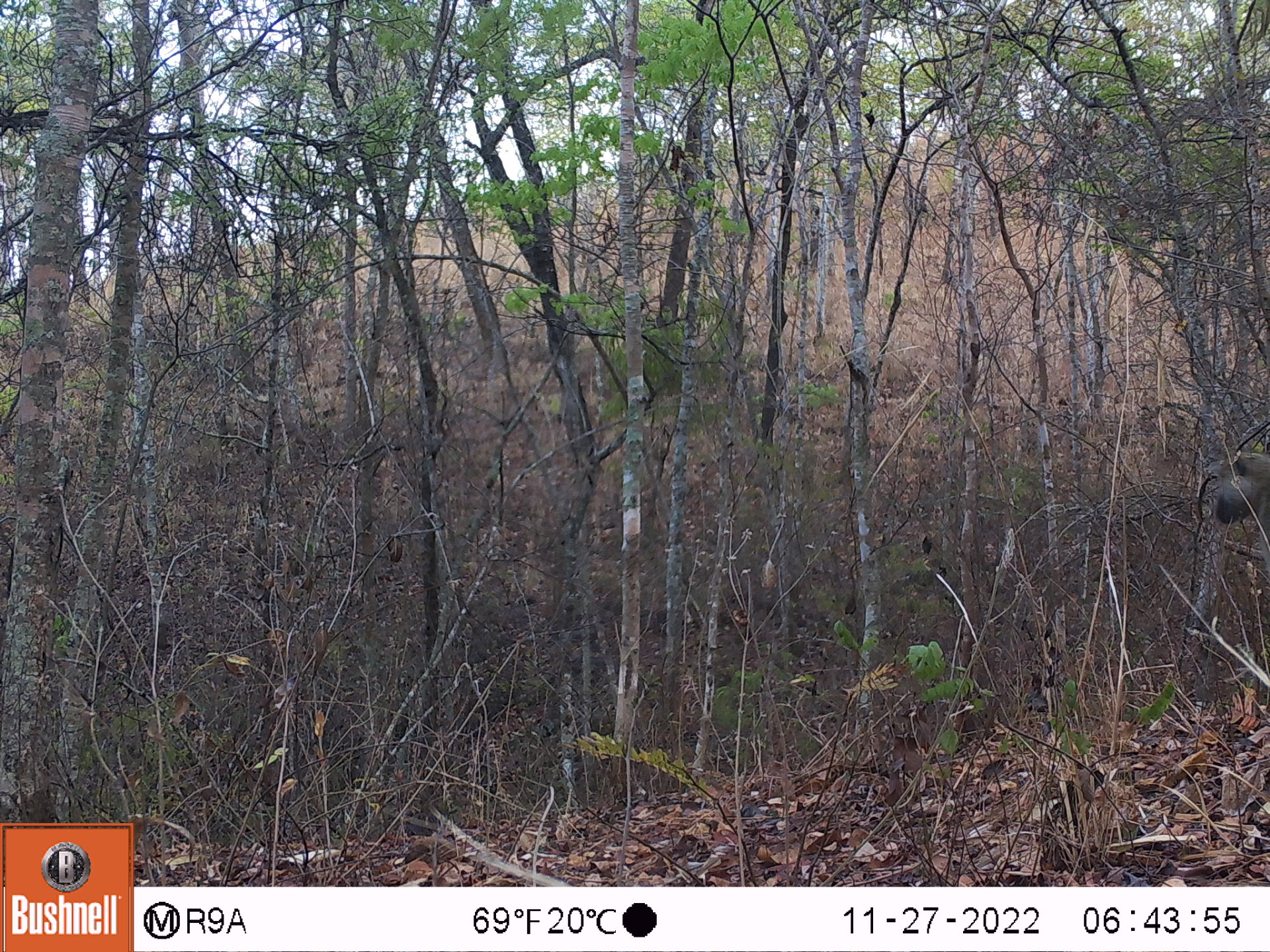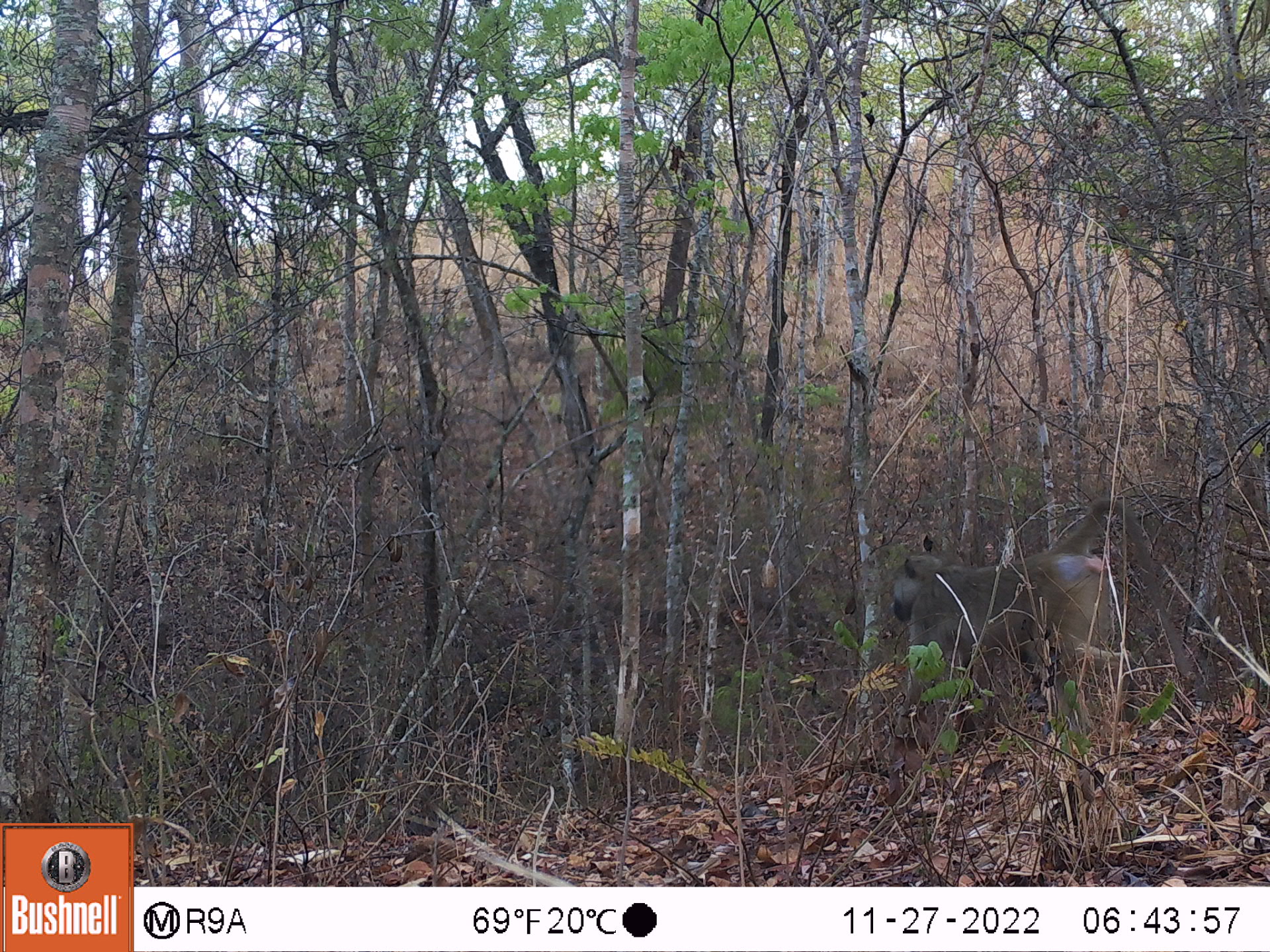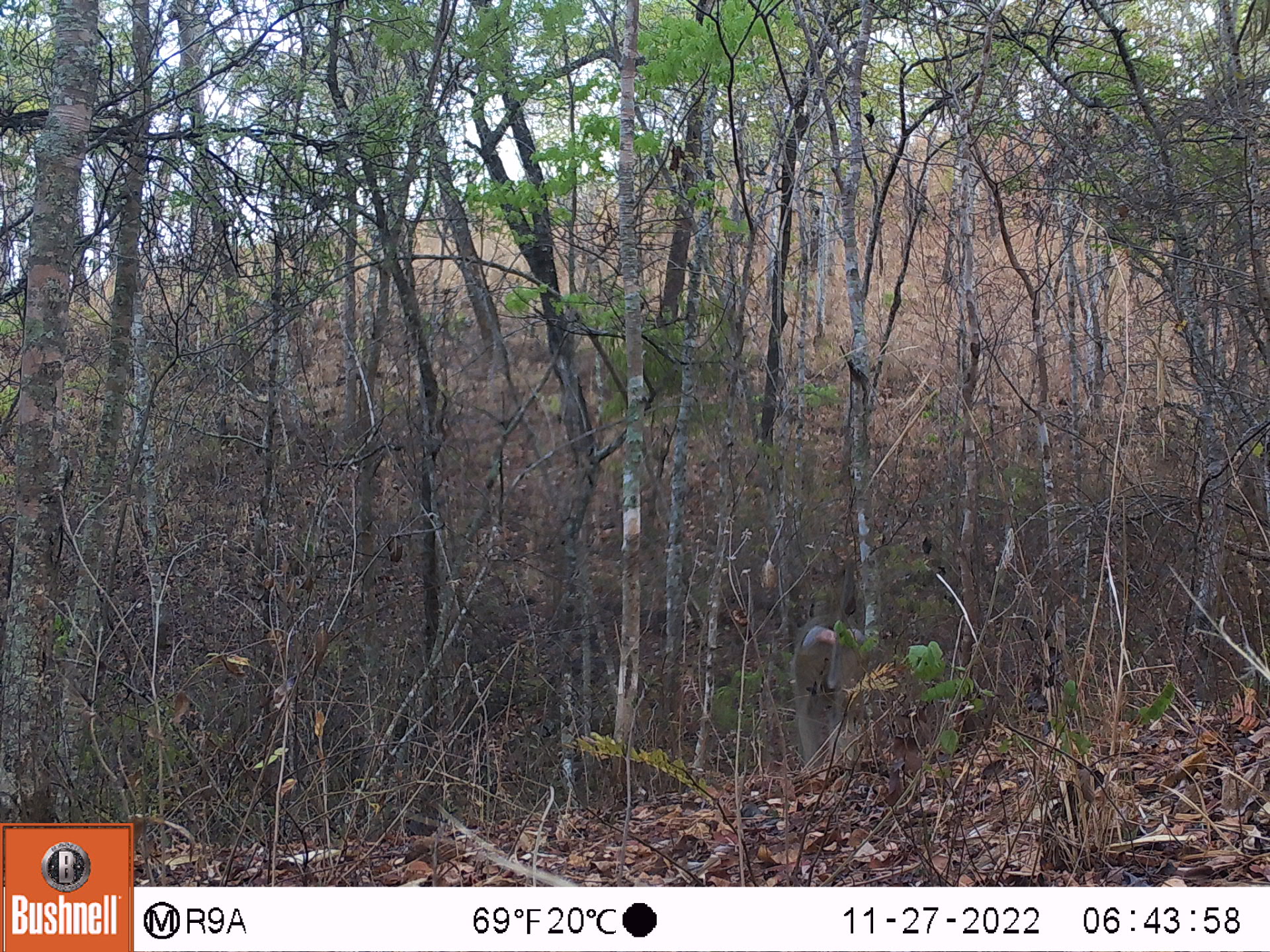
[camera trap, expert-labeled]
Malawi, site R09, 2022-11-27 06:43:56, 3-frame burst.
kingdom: Animalia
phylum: Chordata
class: Mammalia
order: Primates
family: Cercopithecidae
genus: Papio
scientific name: Papio cynocephalus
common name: yellow baboon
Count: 1.